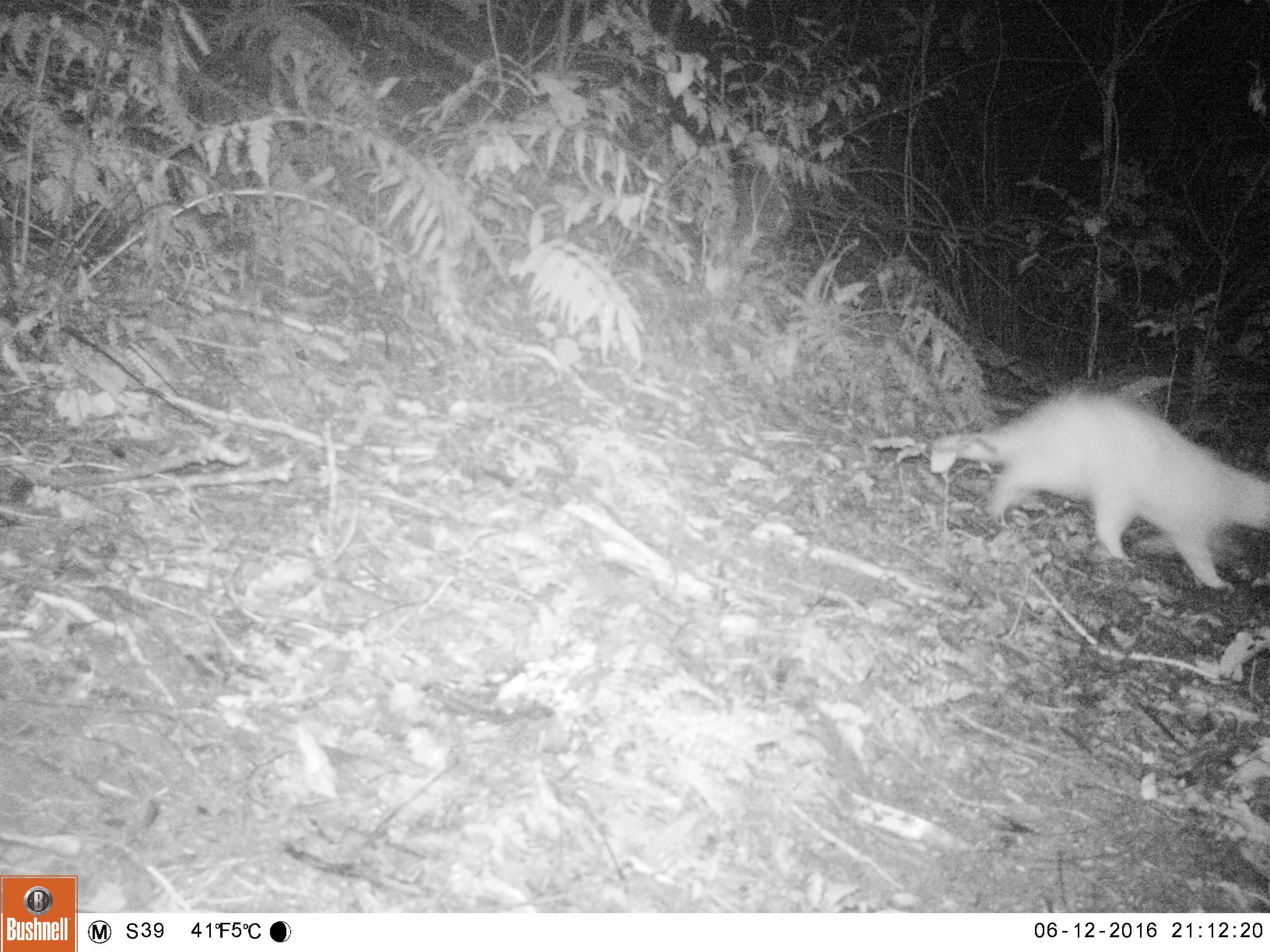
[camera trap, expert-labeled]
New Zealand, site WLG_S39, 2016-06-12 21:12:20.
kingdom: Animalia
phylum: Chordata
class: Mammalia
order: Carnivora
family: Felidae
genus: Felis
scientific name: Felis catus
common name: domestic cat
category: cat